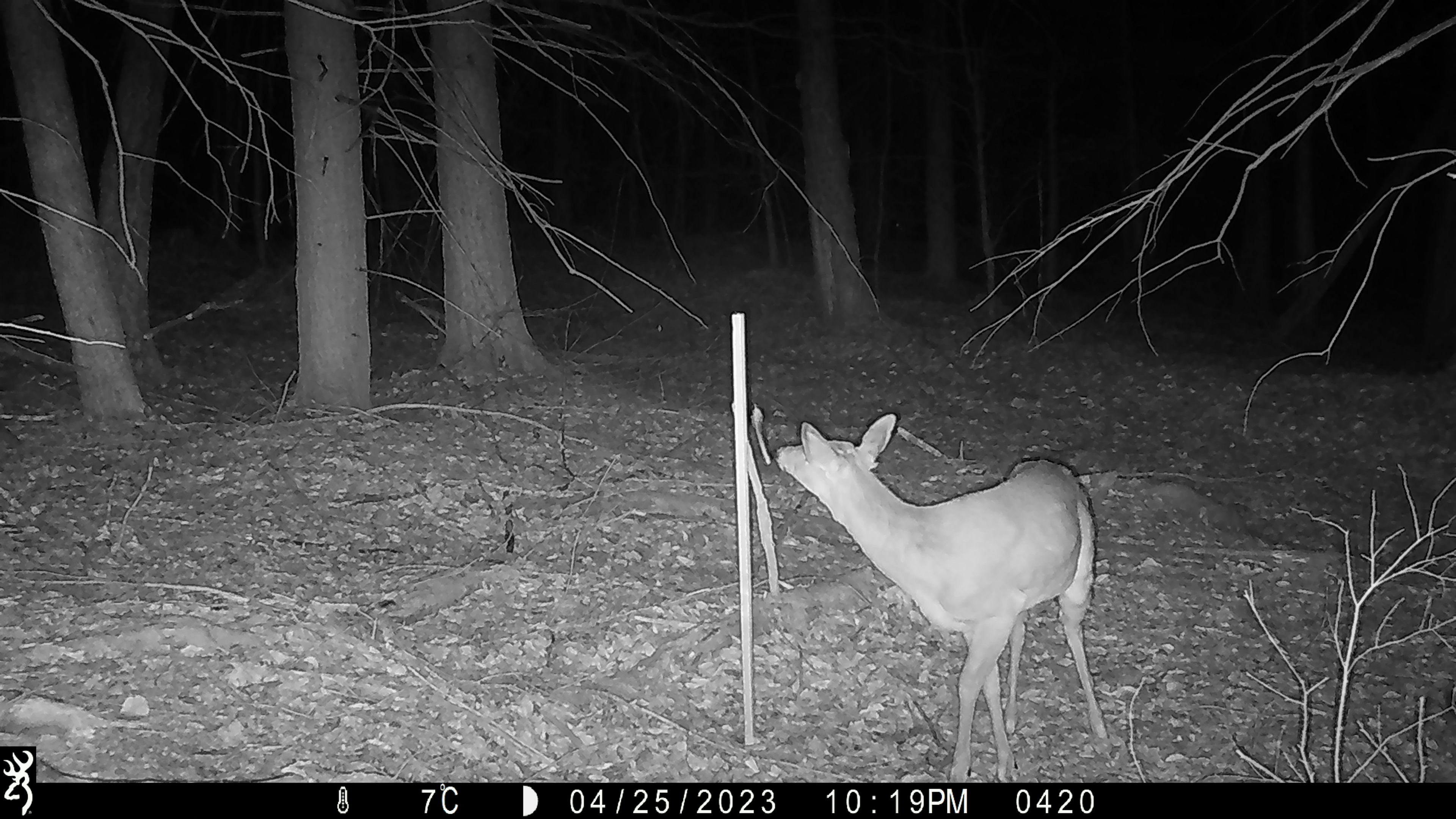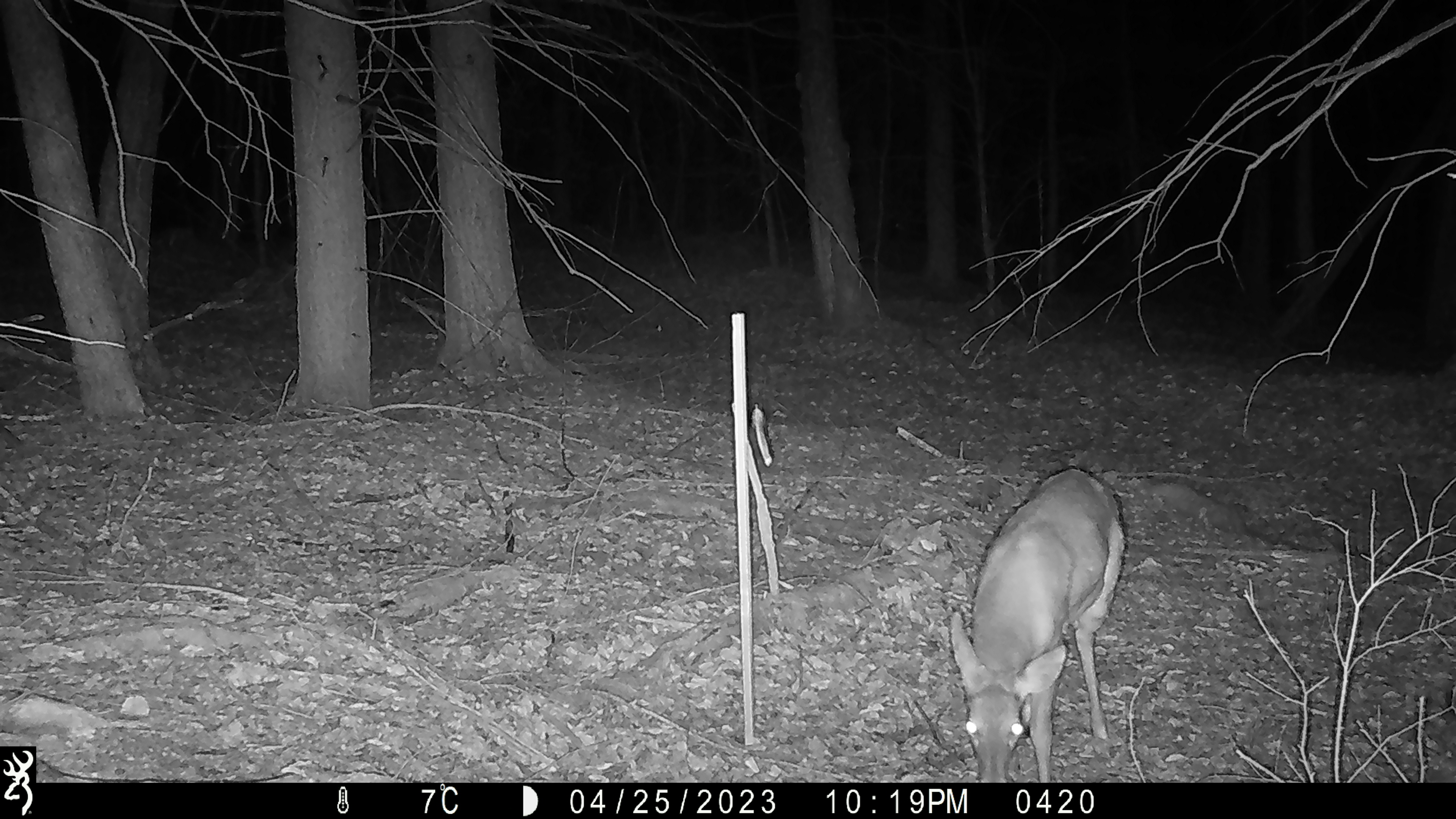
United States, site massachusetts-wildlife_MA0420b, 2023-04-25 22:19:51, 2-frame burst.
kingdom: Animalia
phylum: Chordata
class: Mammalia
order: Artiodactyla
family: Cervidae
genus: Odocoileus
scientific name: Odocoileus virginianus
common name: white-tailed deer